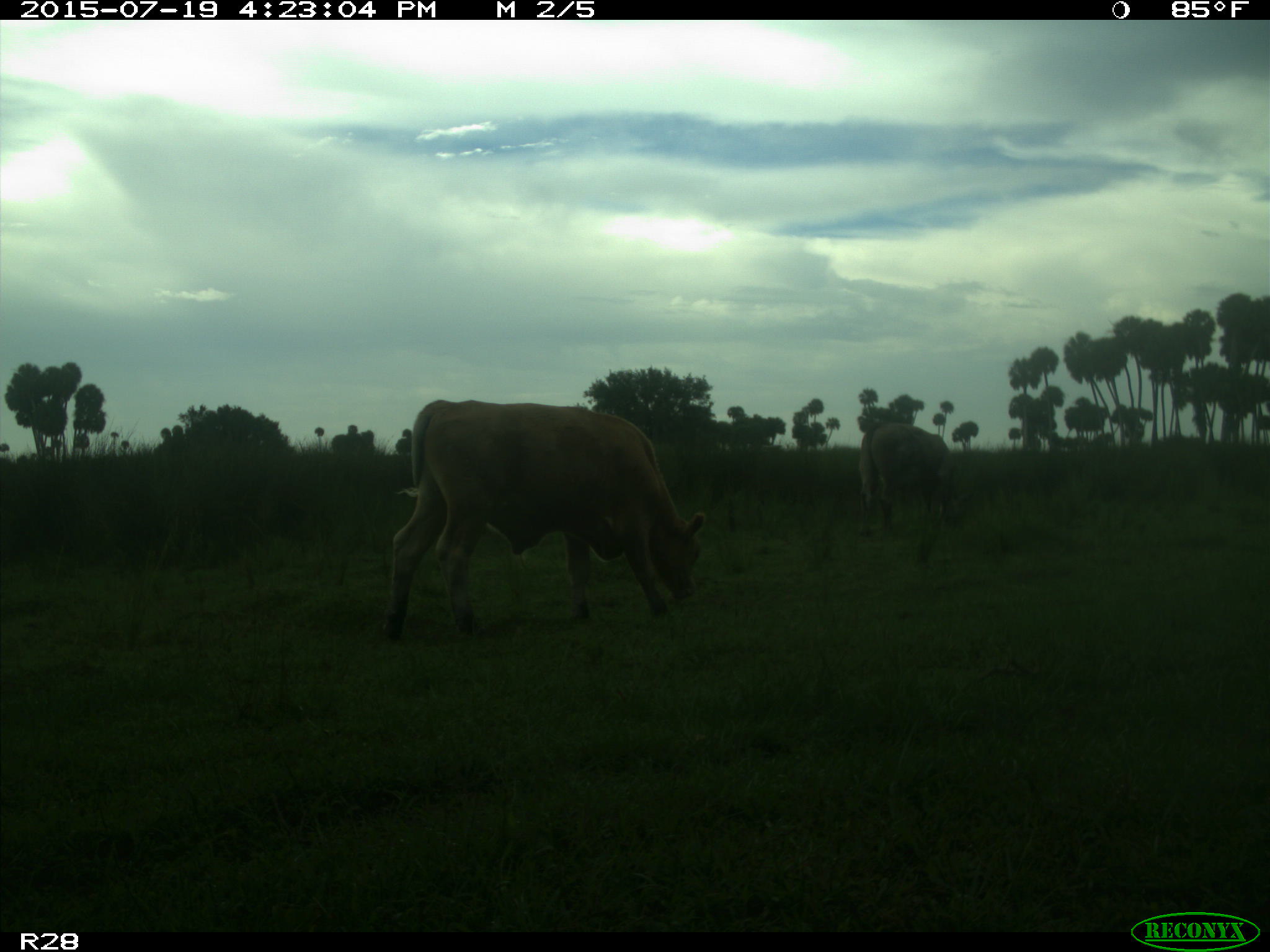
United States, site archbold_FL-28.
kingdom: Animalia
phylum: Chordata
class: Mammalia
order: Artiodactyla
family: Bovidae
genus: Bos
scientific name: Bos taurus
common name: domestic cow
Bos taurus (domestic cow).